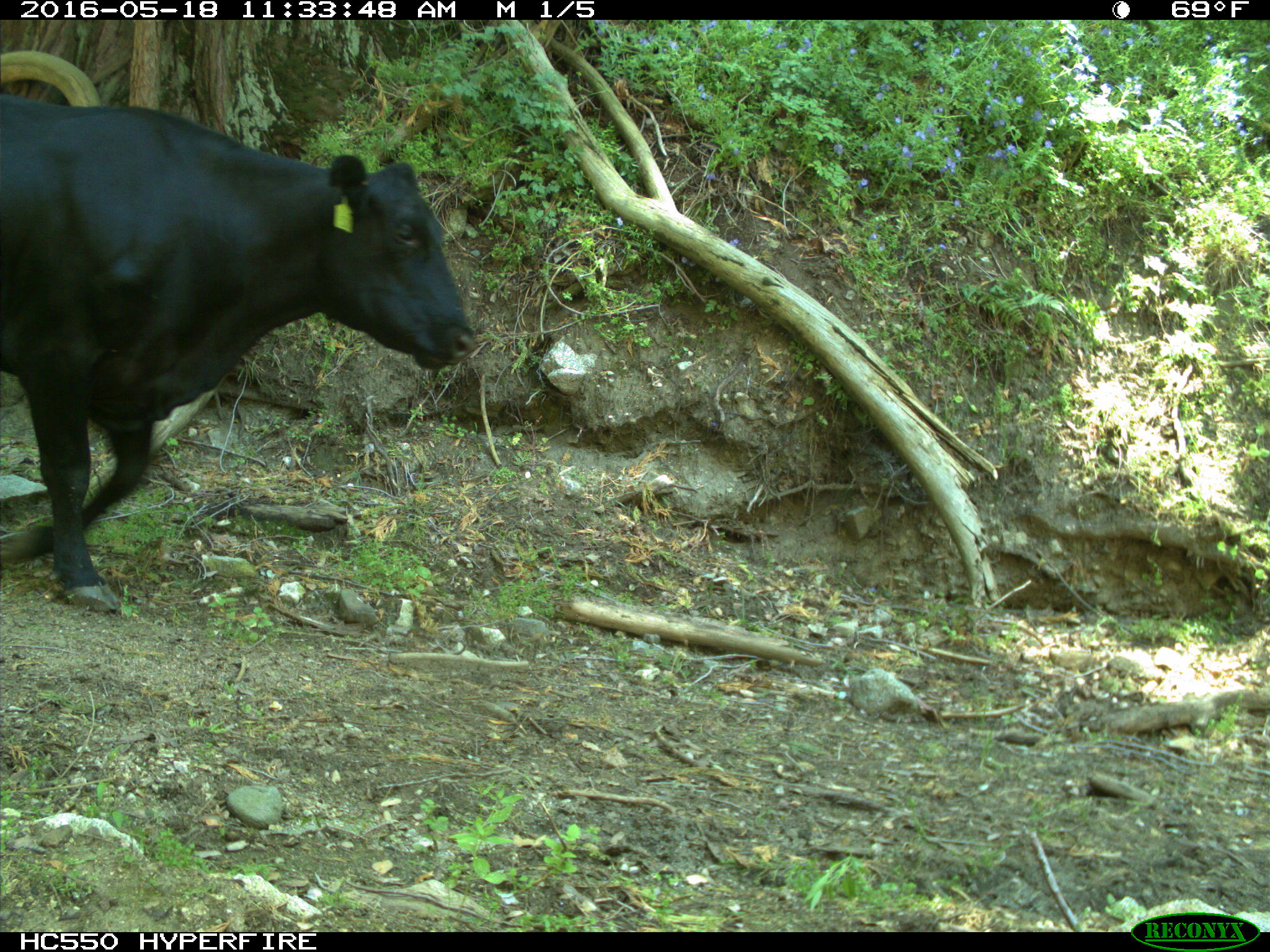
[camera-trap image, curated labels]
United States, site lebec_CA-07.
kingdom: Animalia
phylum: Chordata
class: Mammalia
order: Artiodactyla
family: Bovidae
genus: Bos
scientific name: Bos taurus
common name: domestic cow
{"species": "Bos taurus (domestic cow)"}